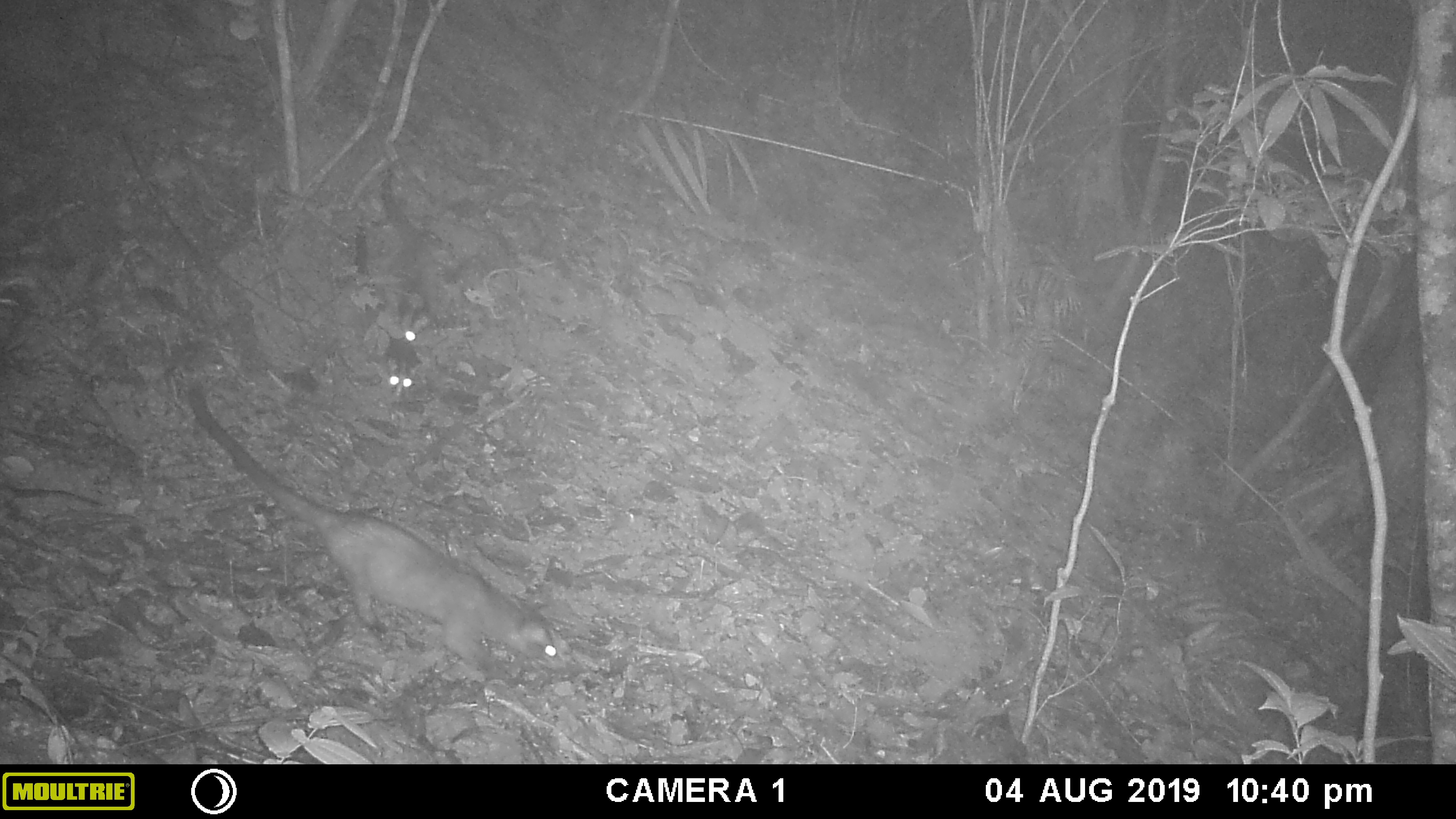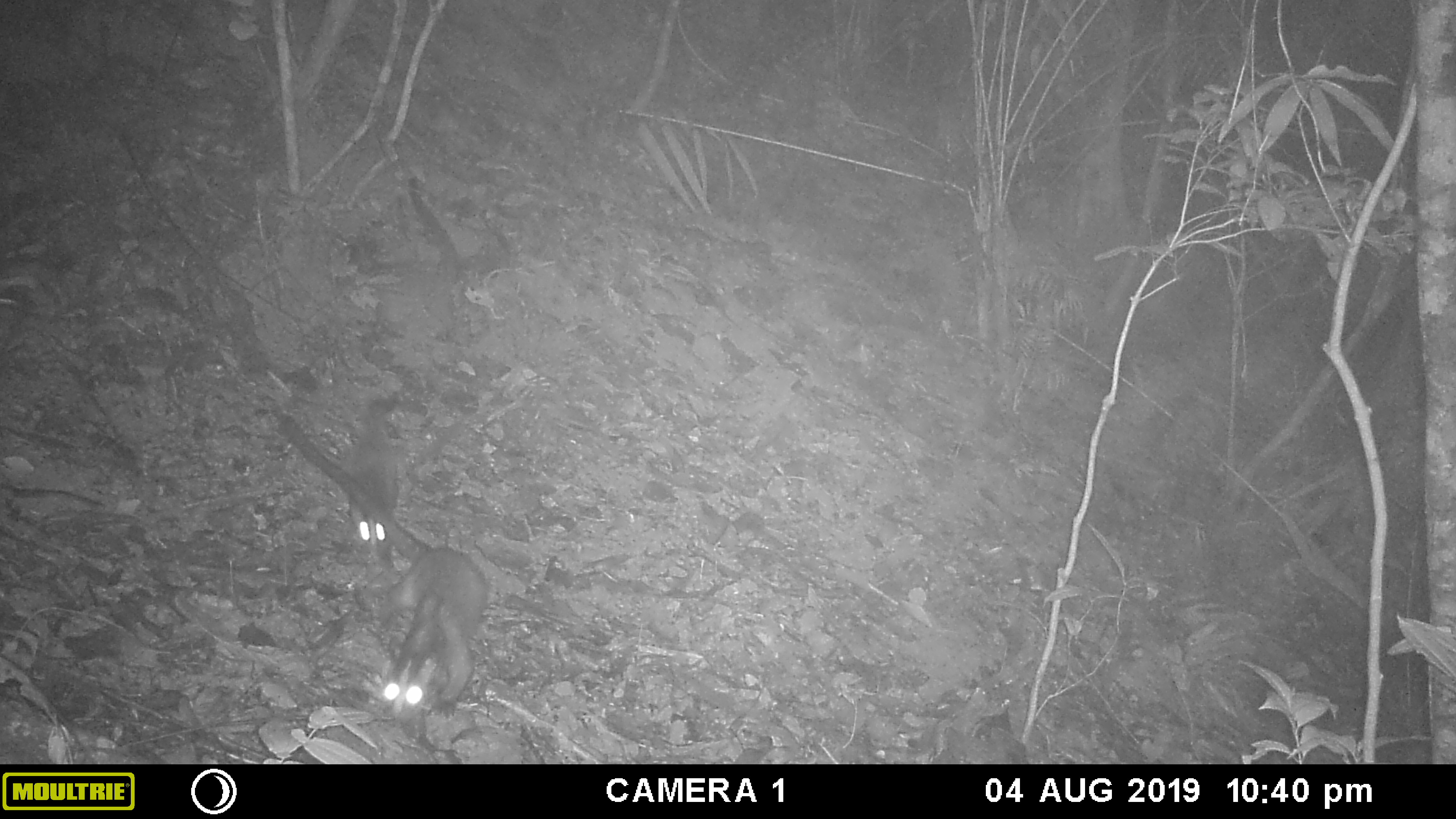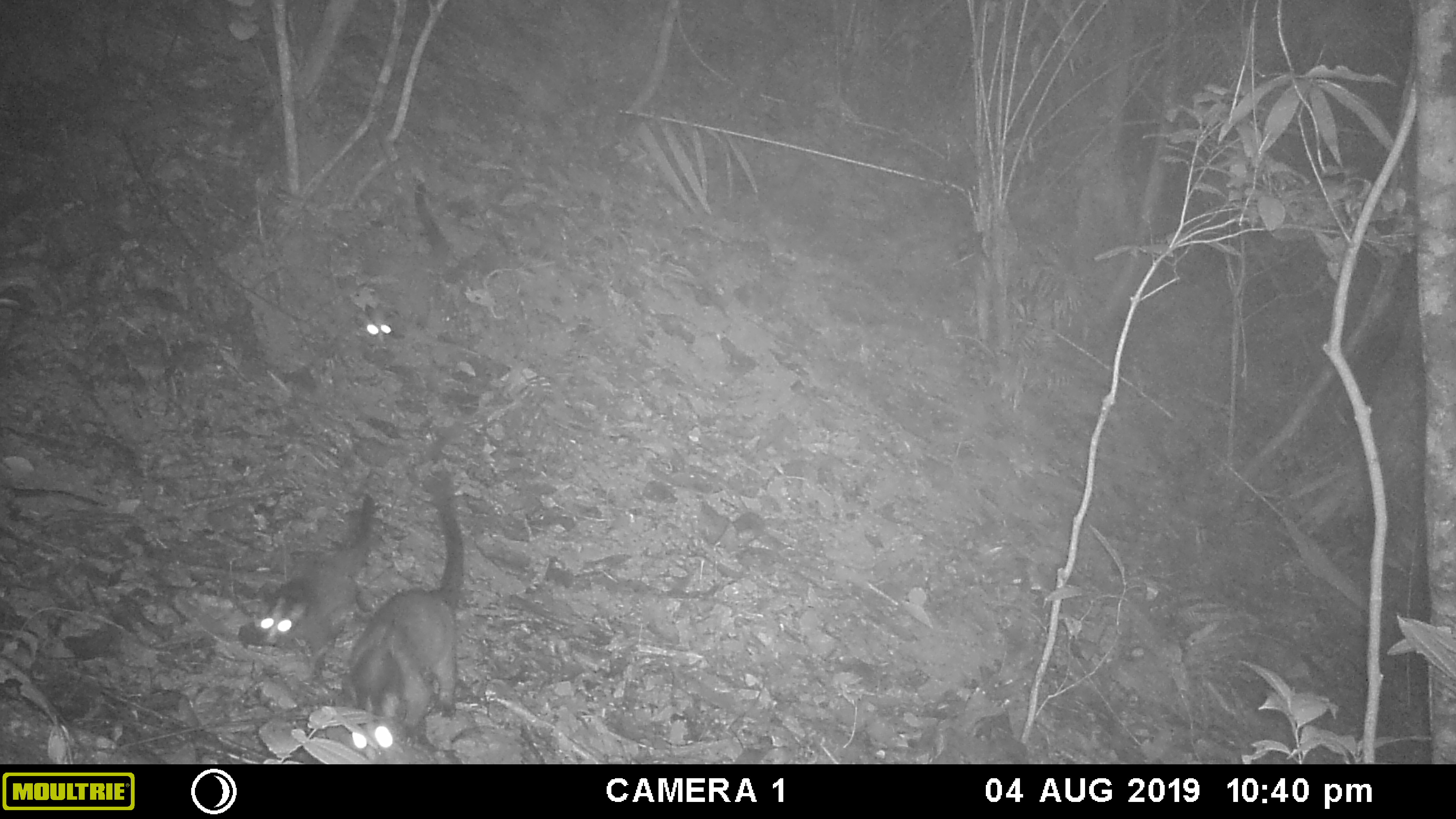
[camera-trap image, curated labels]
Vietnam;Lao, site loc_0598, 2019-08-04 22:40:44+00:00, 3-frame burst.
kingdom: Animalia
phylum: Chordata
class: Mammalia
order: Carnivora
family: Viverridae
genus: Paguma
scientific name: Paguma larvata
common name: masked palm civet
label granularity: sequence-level